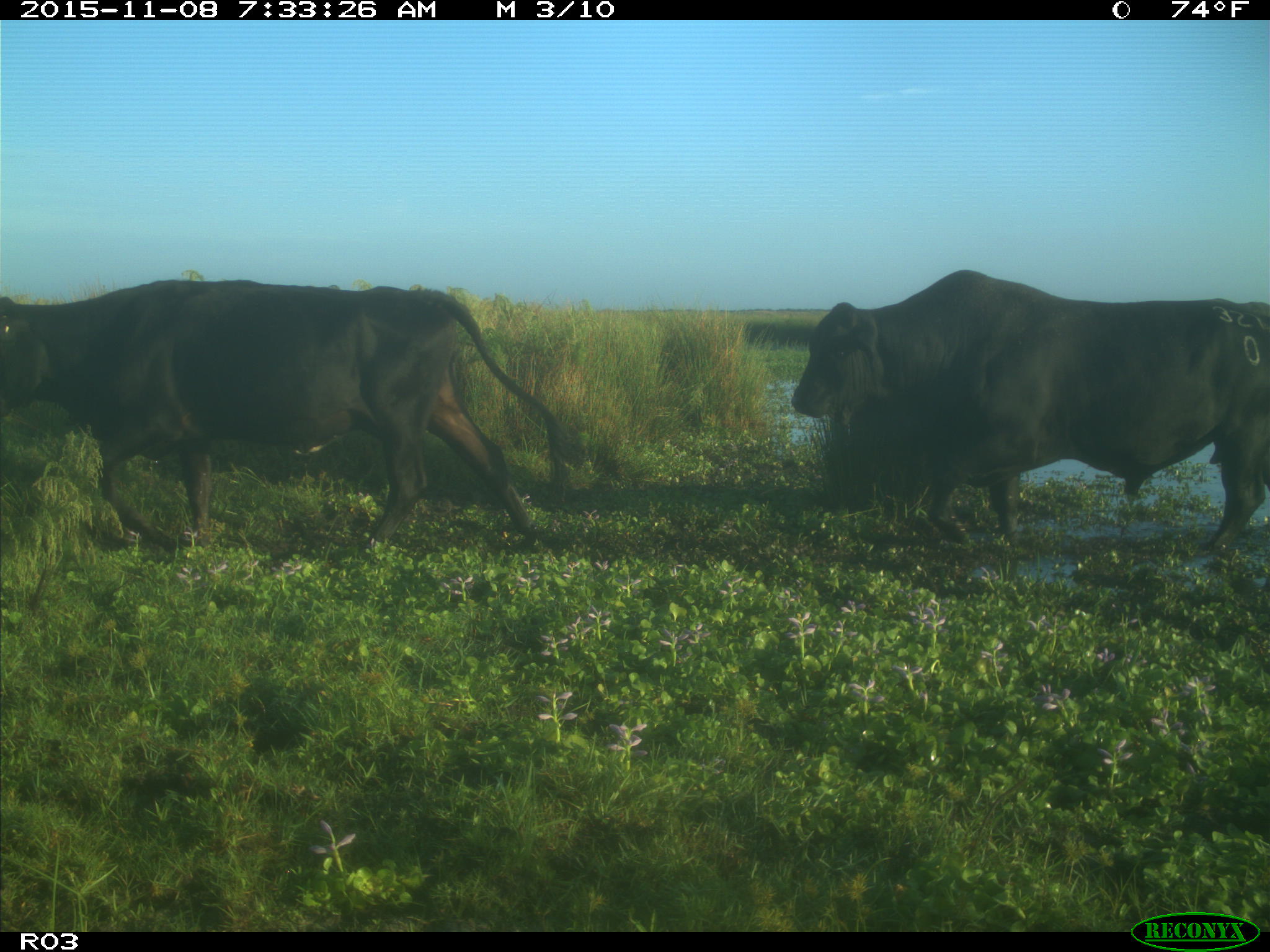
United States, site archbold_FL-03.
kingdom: Animalia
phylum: Chordata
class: Mammalia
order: Artiodactyla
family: Bovidae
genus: Bos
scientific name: Bos taurus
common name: domestic cow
Bos taurus (domestic cow).